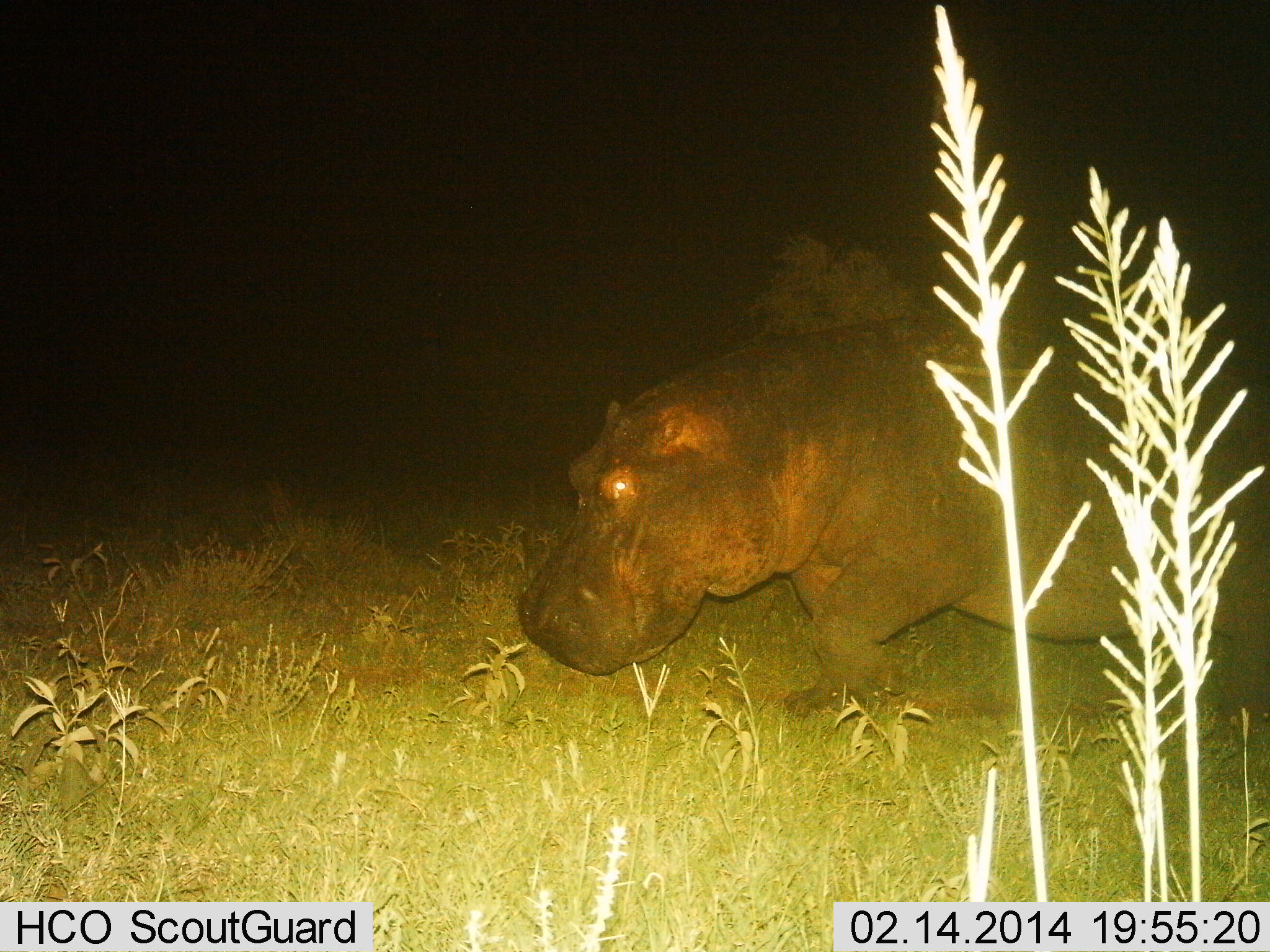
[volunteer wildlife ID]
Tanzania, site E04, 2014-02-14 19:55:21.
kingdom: Animalia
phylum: Chordata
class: Mammalia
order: Artiodactyla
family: Hippopotamidae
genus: Hippopotamus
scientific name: Hippopotamus amphibius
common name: hippopotamus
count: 1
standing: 0%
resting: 0%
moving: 100%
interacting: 0%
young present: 0%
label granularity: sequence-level